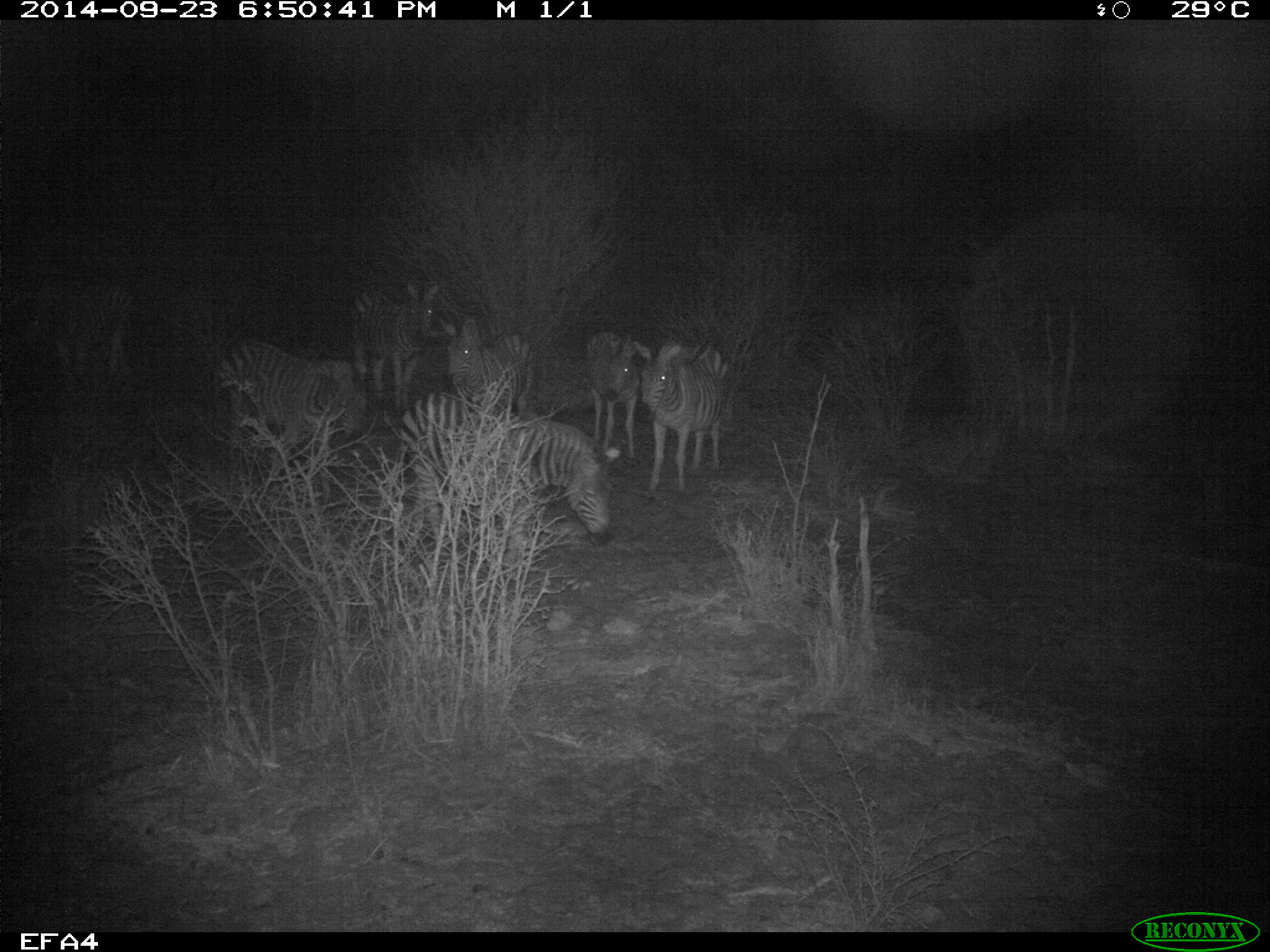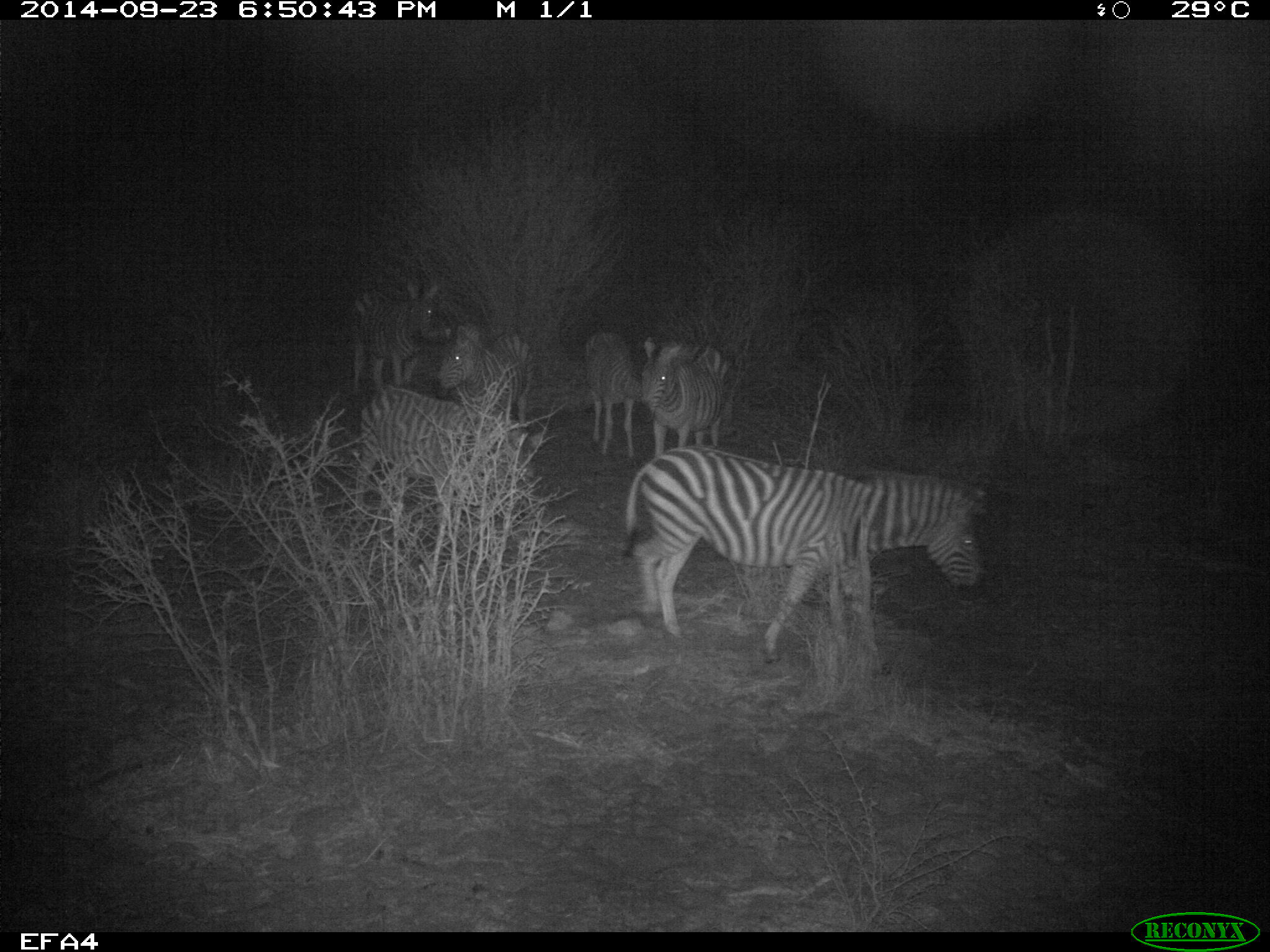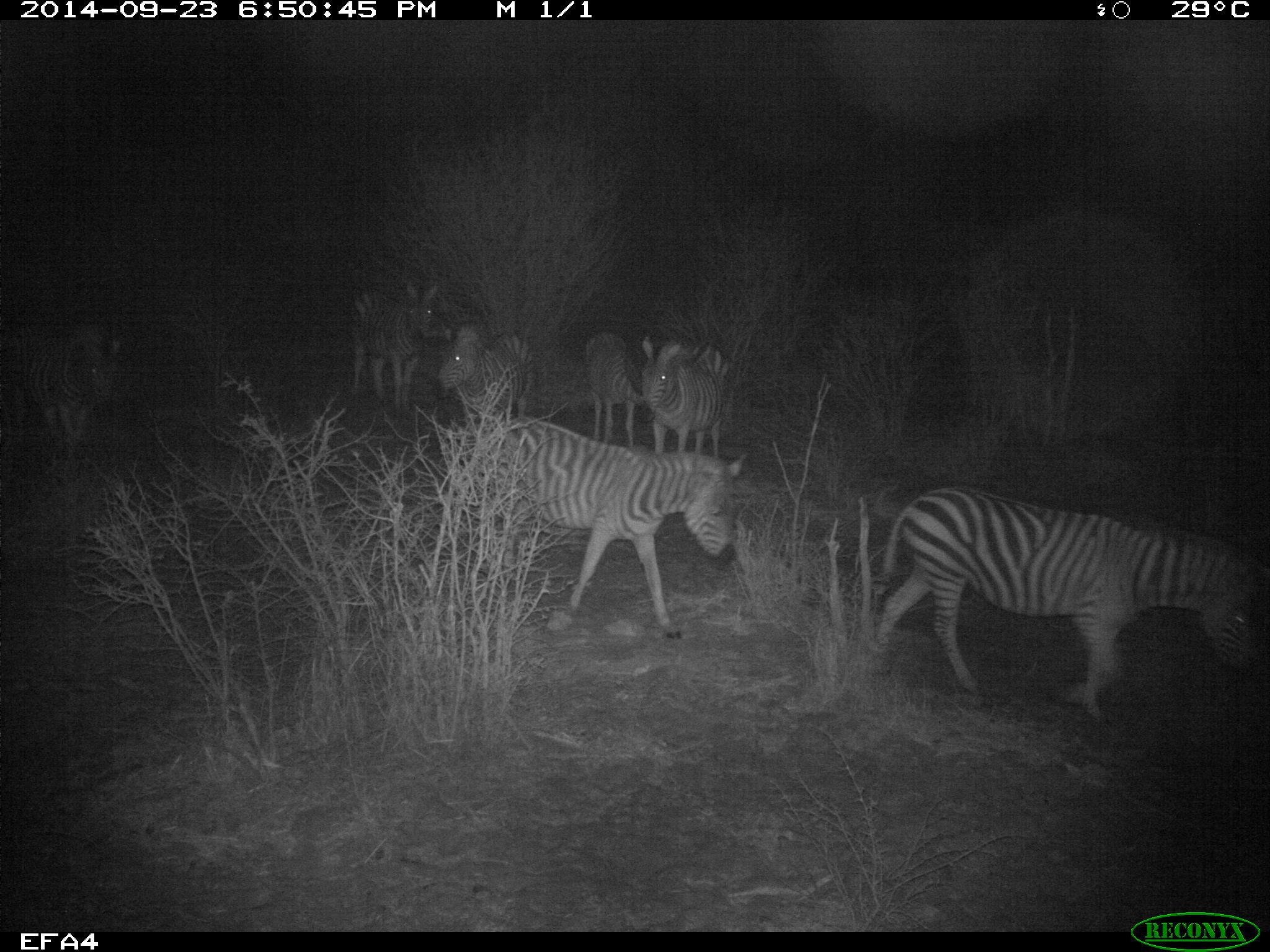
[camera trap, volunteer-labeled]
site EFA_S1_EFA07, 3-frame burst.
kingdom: Animalia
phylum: Chordata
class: Mammalia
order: Perissodactyla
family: Equidae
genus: Equus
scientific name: Equus quagga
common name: plains zebra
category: zebraplains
Zebraplains (plains zebra) (Equus quagga), count 7. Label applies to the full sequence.